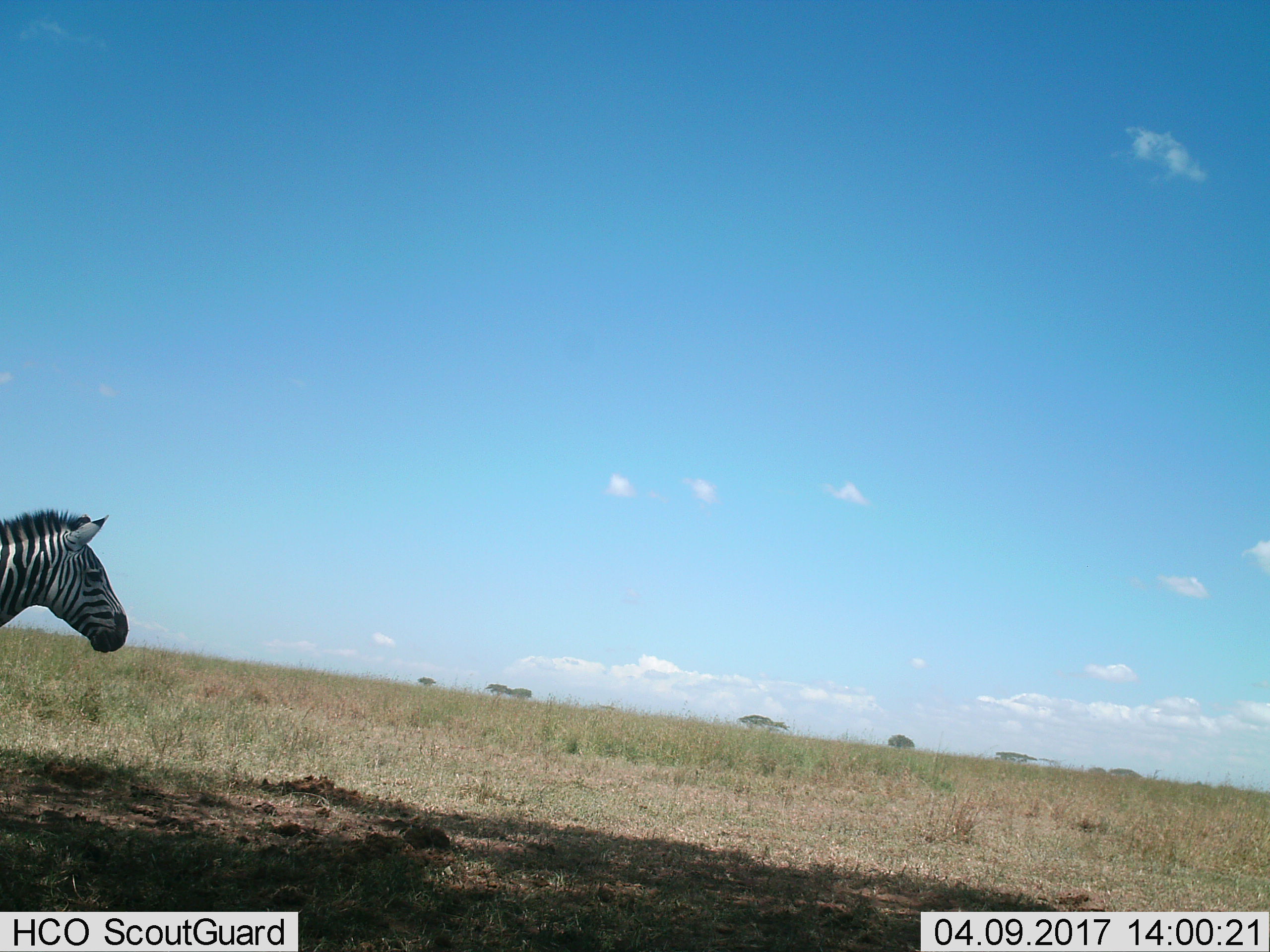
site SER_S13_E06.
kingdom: Animalia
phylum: Chordata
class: Mammalia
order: Perissodactyla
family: Equidae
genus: Equus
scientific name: Equus quagga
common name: plains zebra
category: zebraplains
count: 1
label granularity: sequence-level